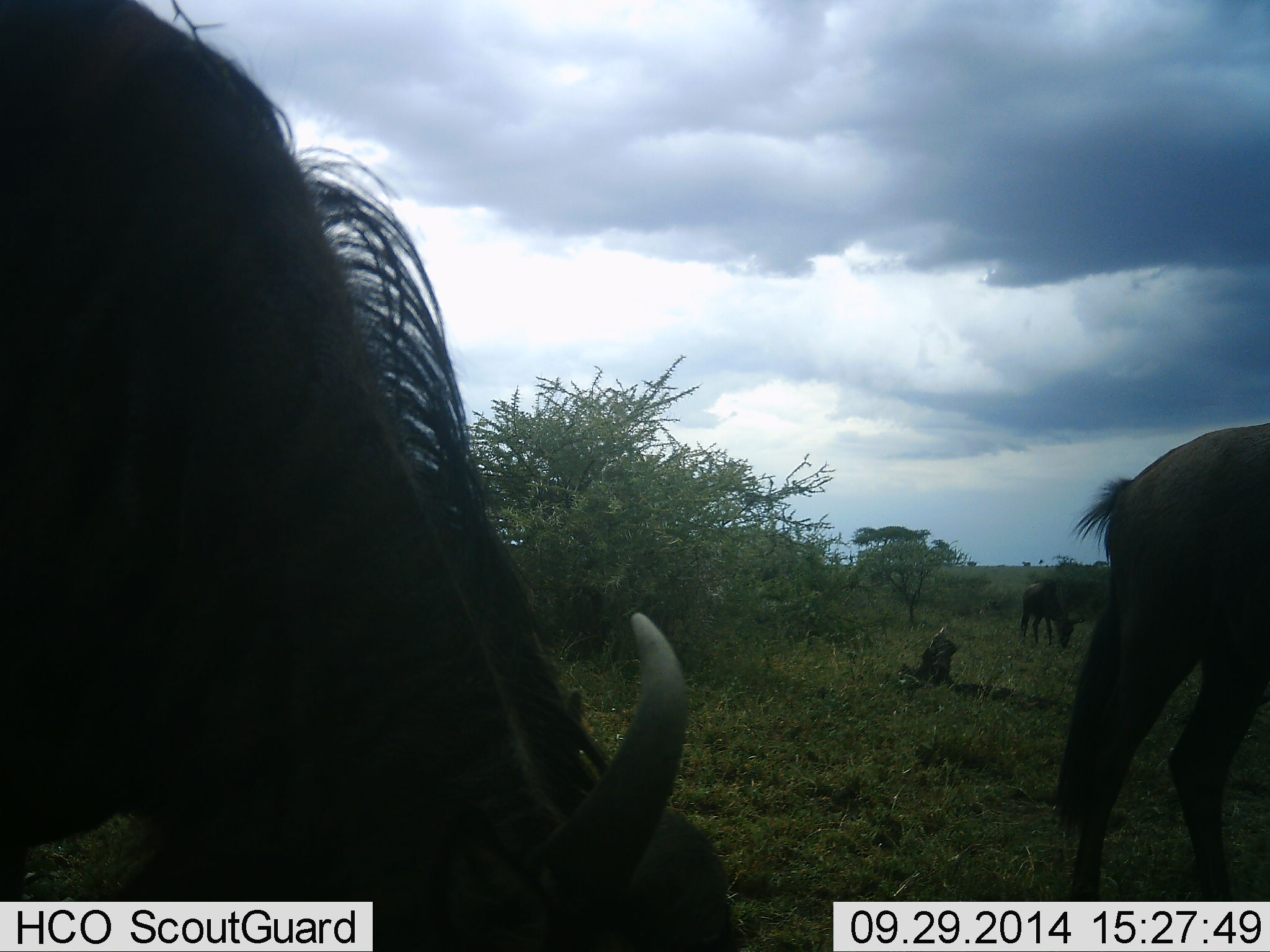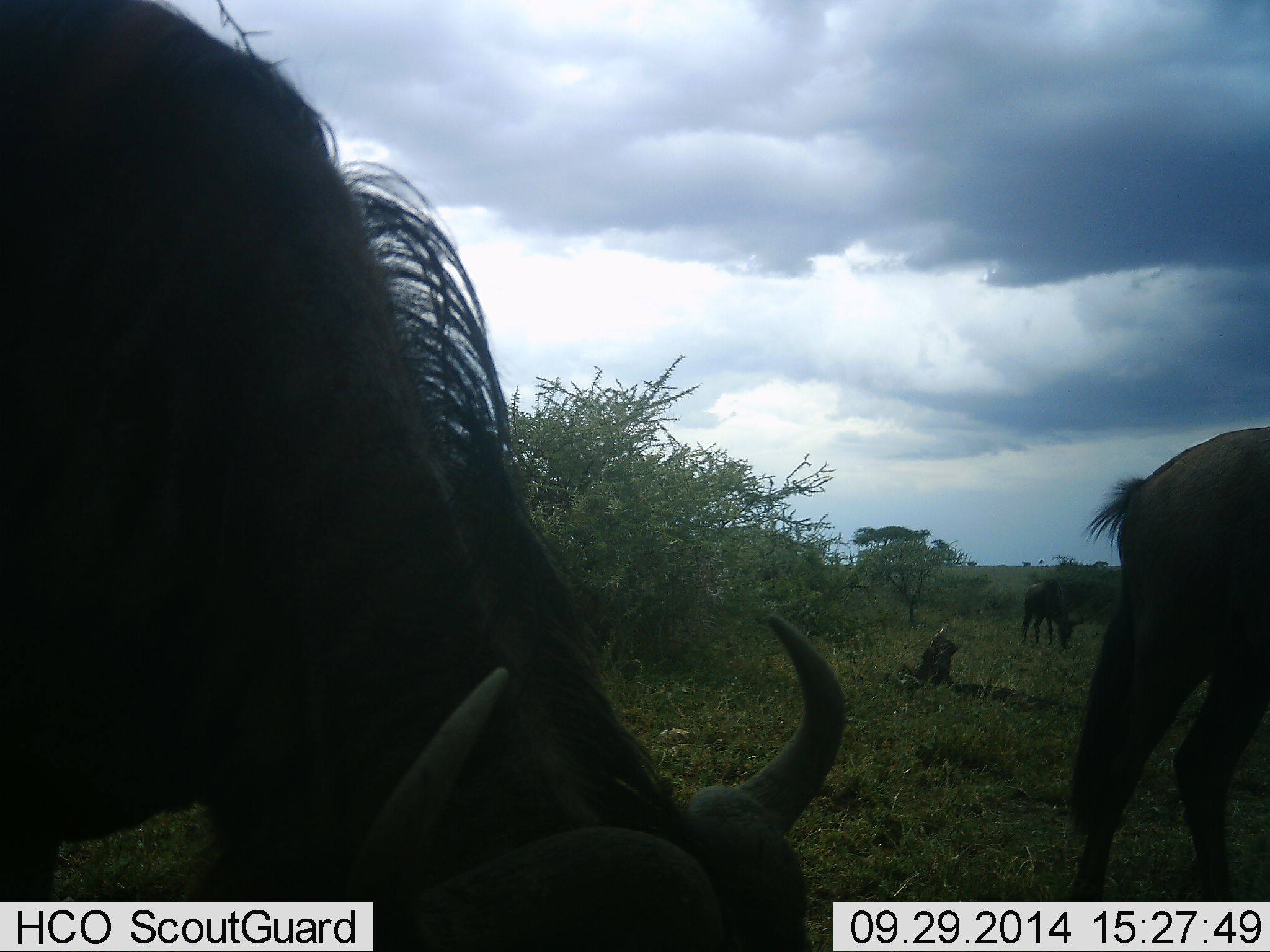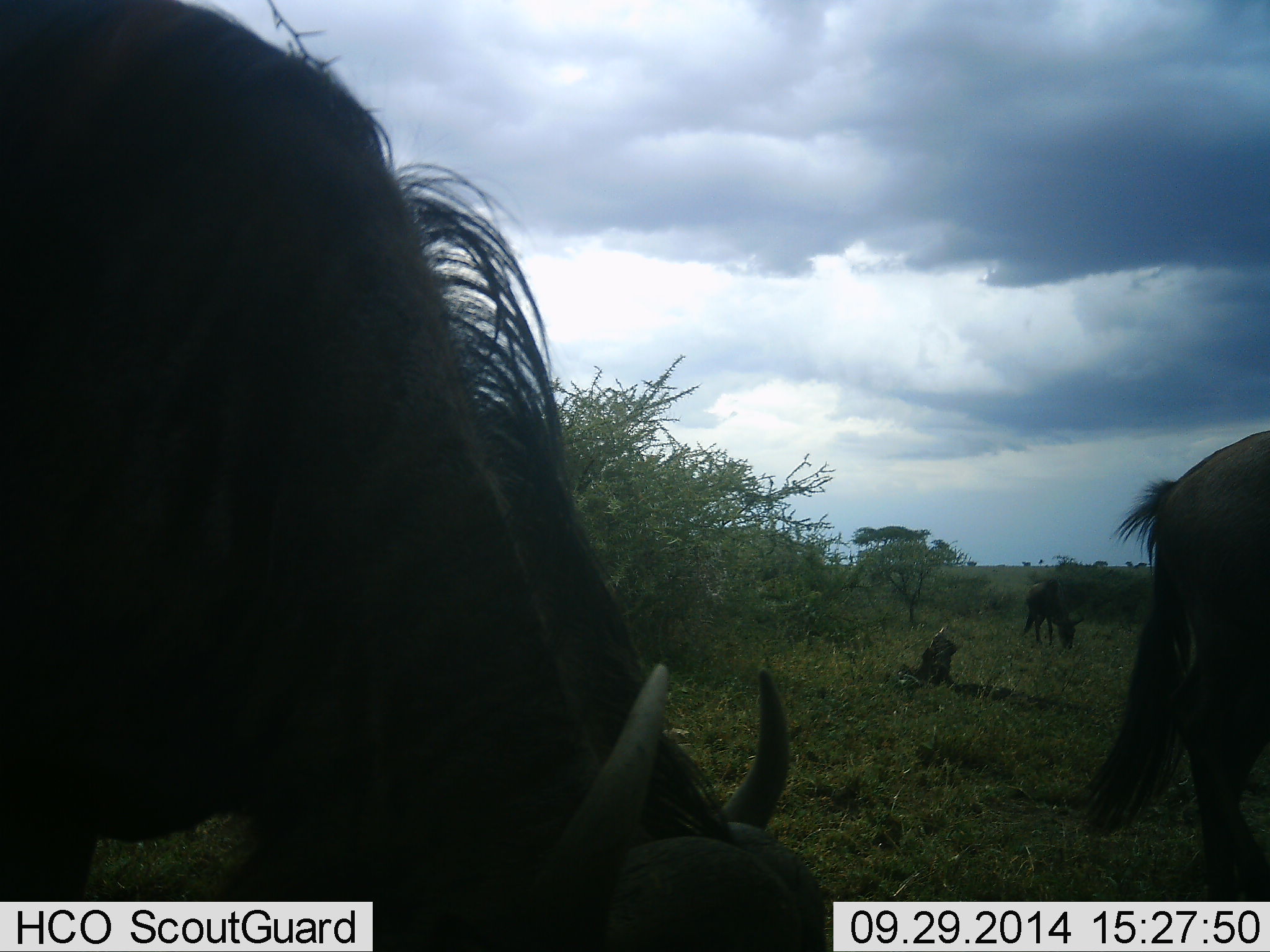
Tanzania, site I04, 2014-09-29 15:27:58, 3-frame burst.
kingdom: Animalia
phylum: Chordata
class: Mammalia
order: Artiodactyla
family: Bovidae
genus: Connochaetes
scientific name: Connochaetes taurinus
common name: blue wildebeest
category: wildebeest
Wildebeest (blue wildebeest) (Connochaetes taurinus), count 3. Behavior (volunteer vote fractions): standing 20%, resting 0%, moving 0%, interacting 0%. Young present (vote fraction): 0%. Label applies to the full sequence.